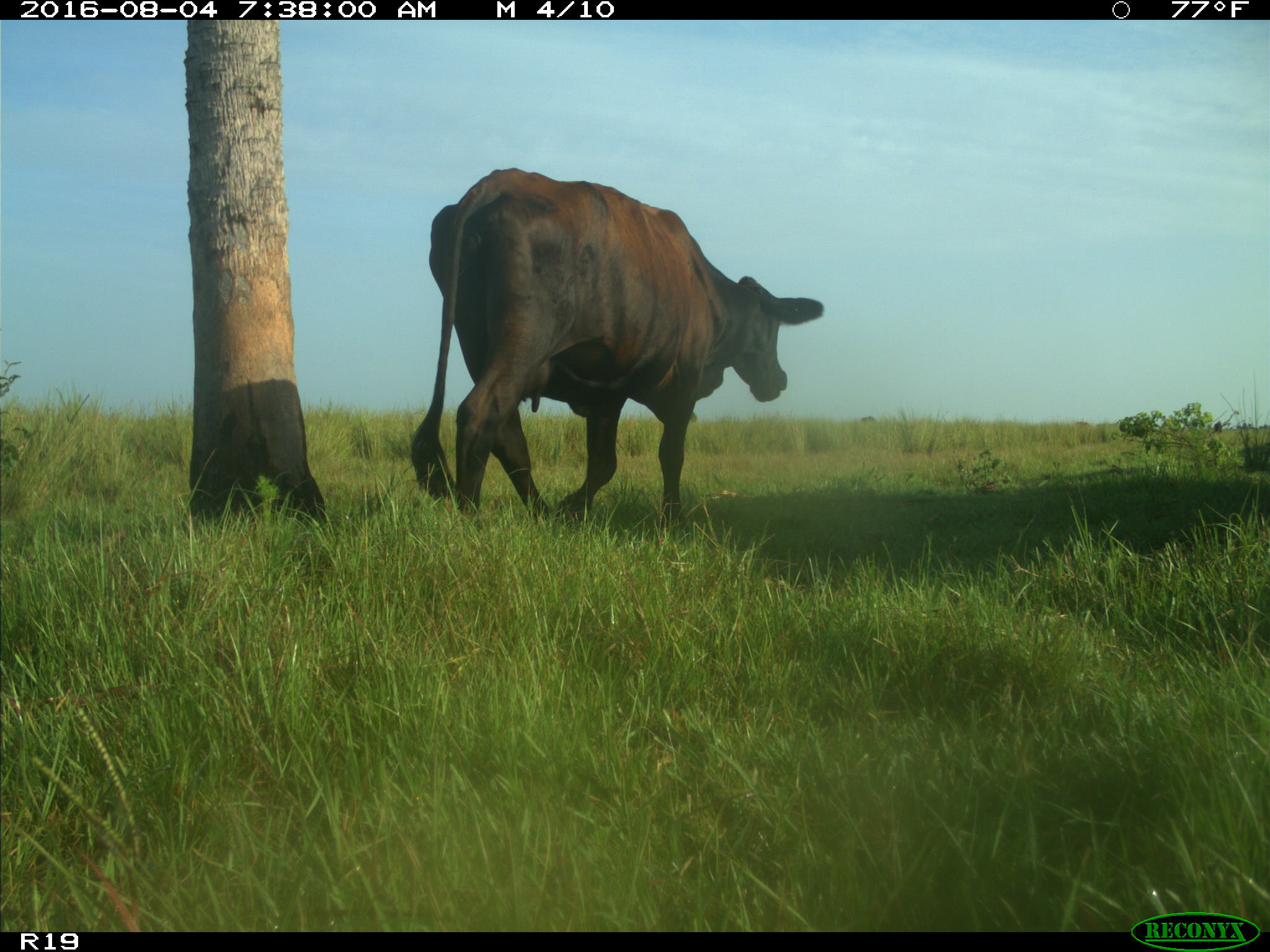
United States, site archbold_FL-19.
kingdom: Animalia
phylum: Chordata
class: Mammalia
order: Artiodactyla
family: Bovidae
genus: Bos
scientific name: Bos taurus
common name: domestic cow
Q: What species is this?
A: Bos taurus (domestic cow).